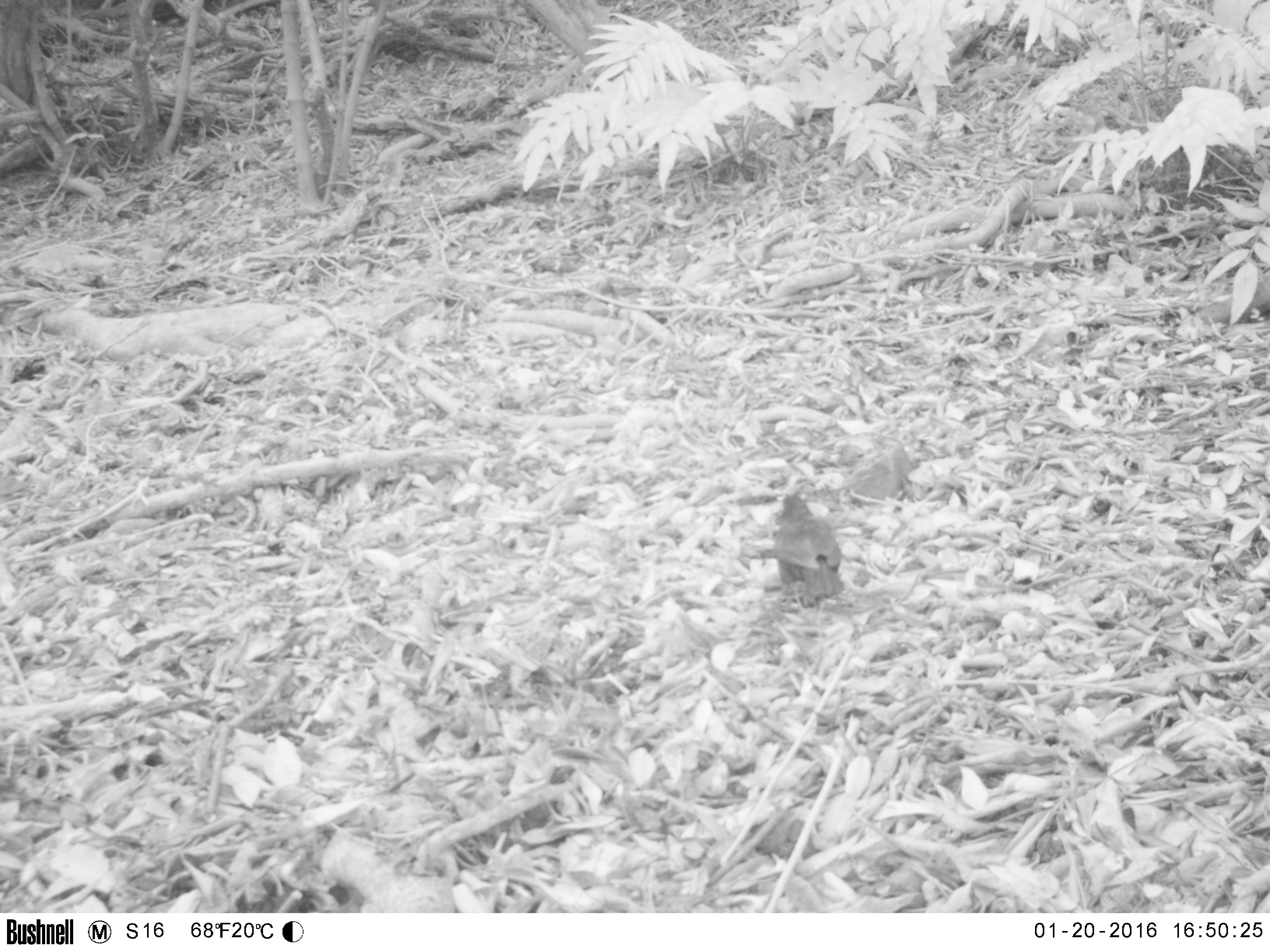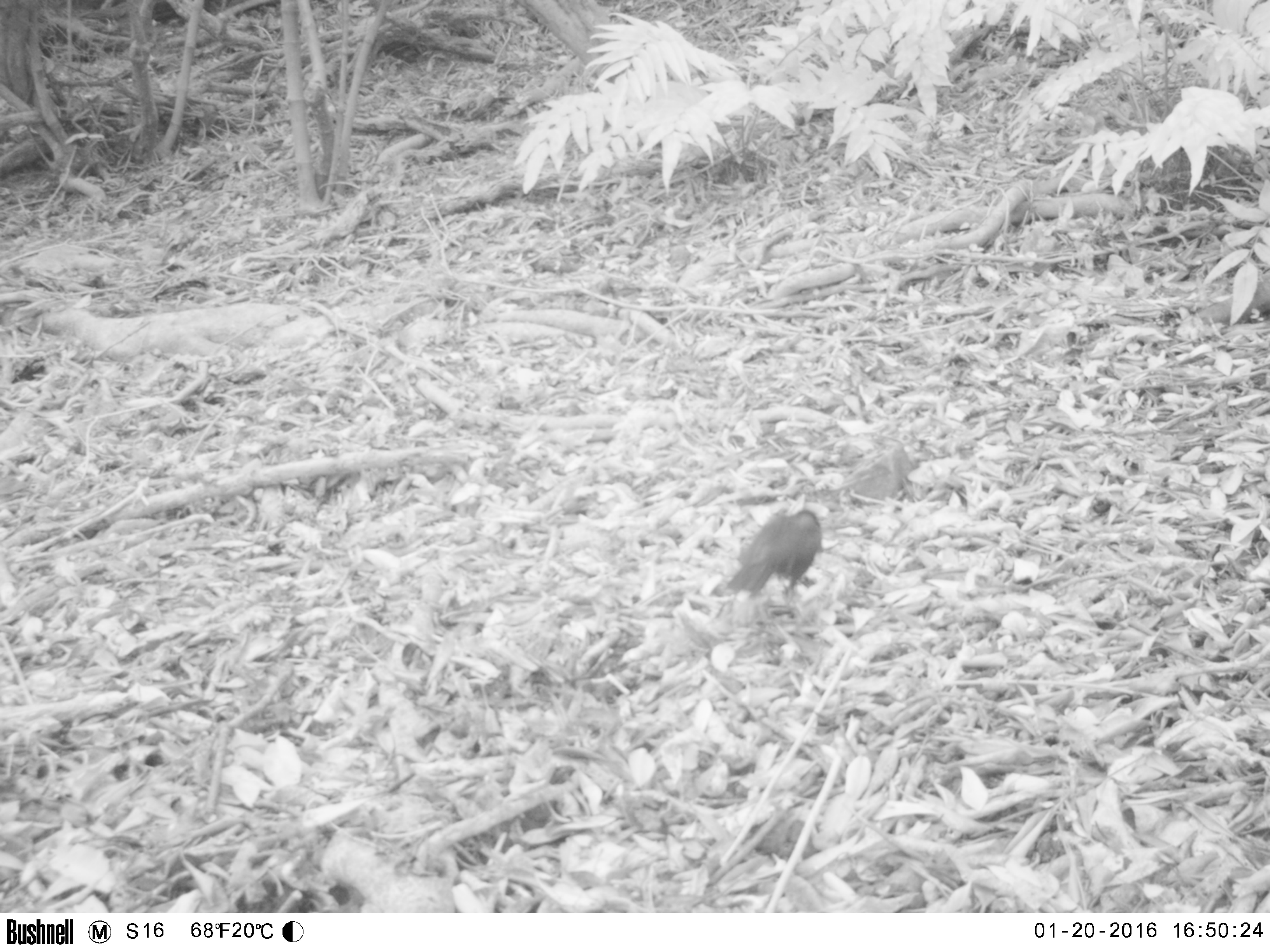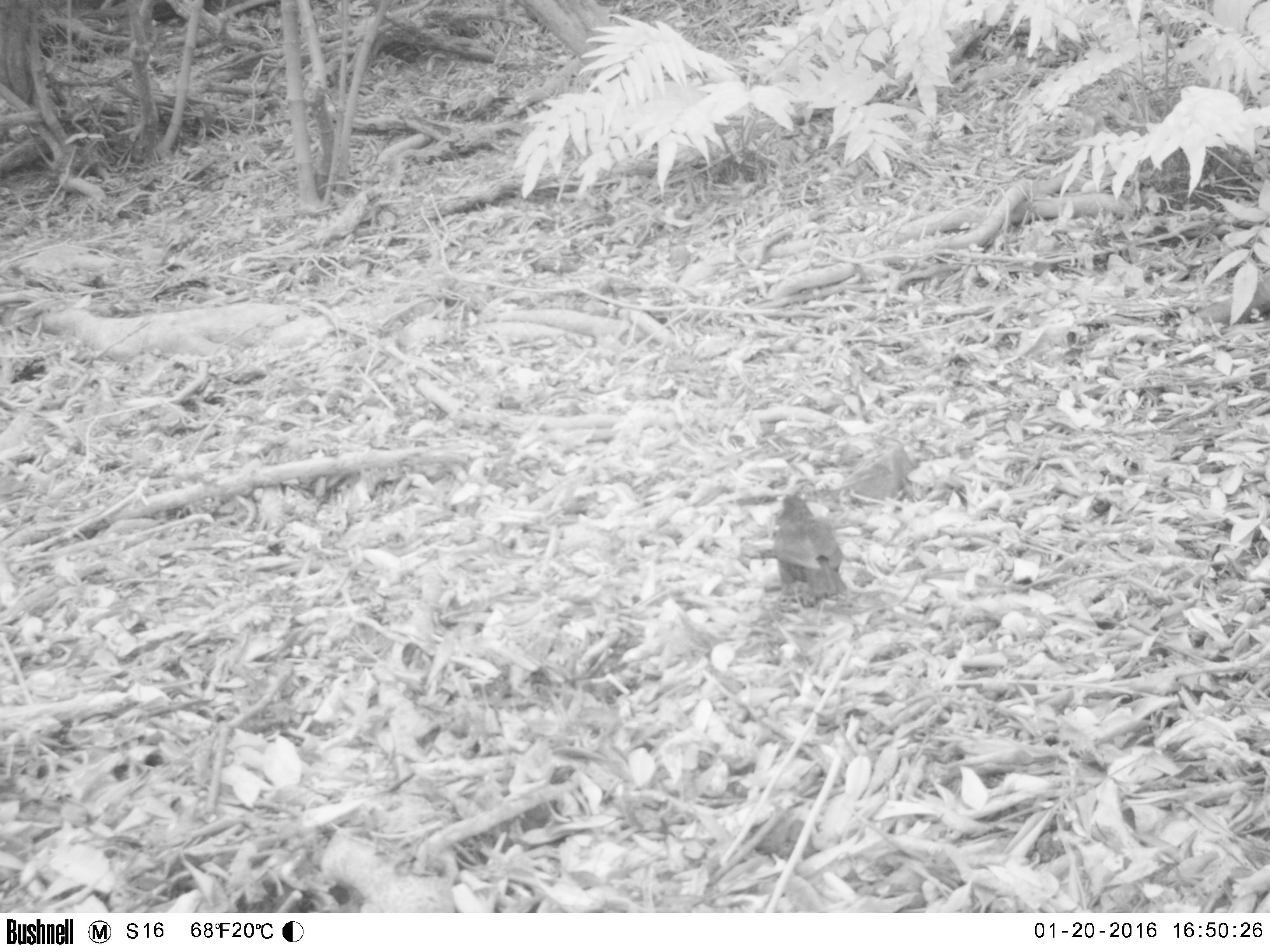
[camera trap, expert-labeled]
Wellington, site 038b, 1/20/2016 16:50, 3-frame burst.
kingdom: Animalia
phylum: Chordata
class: Aves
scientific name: Aves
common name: bird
Bird (Aves).